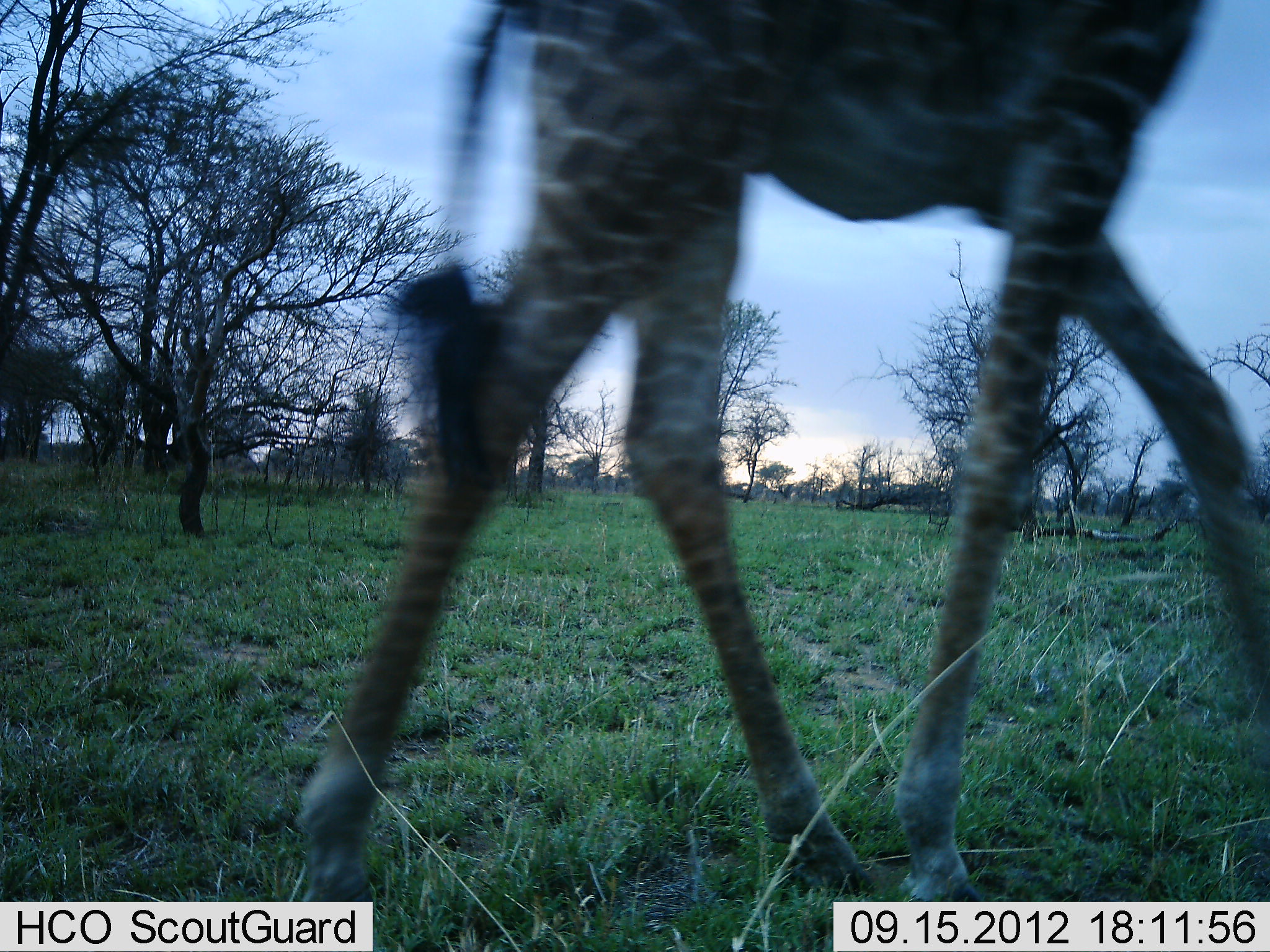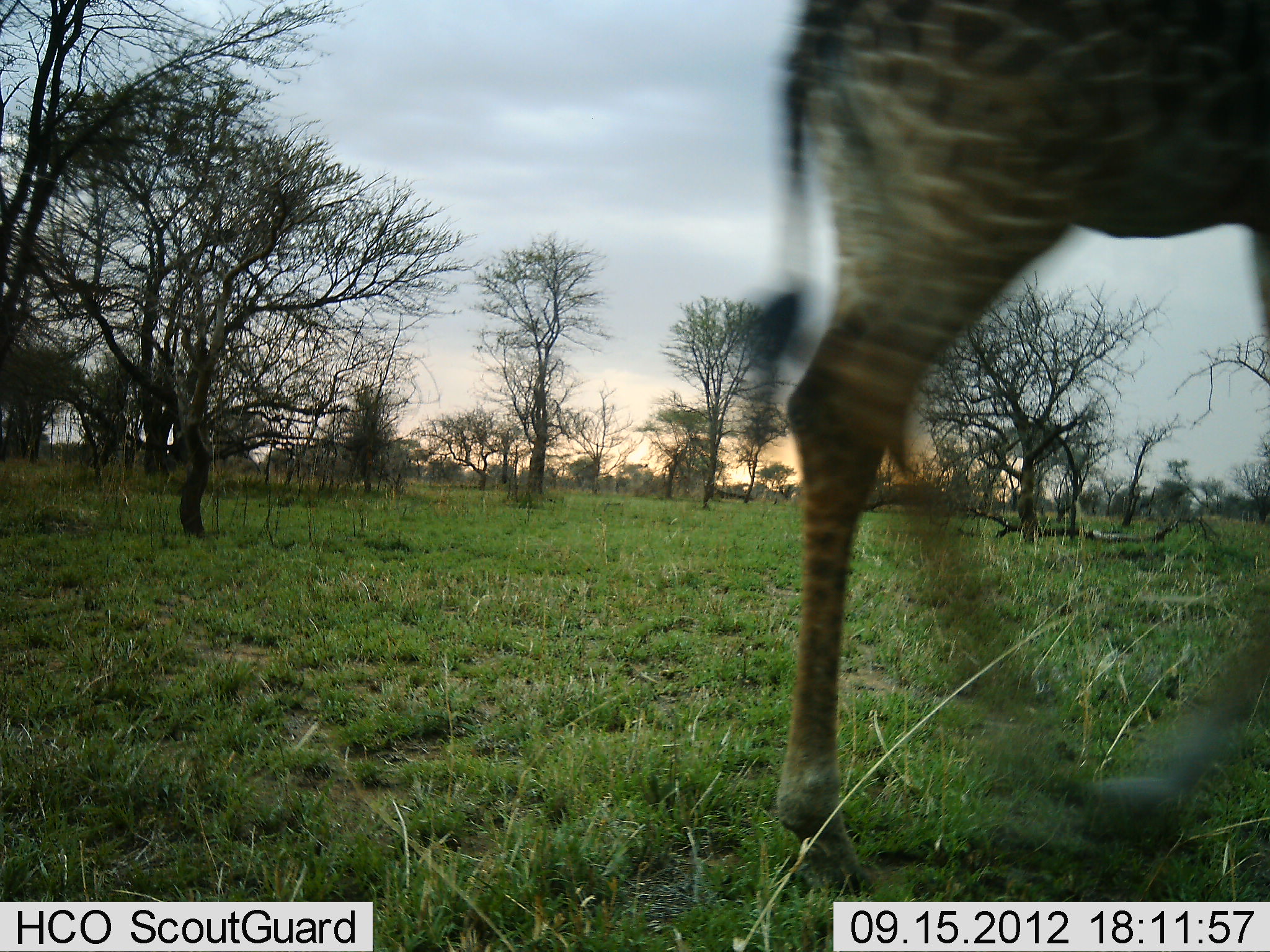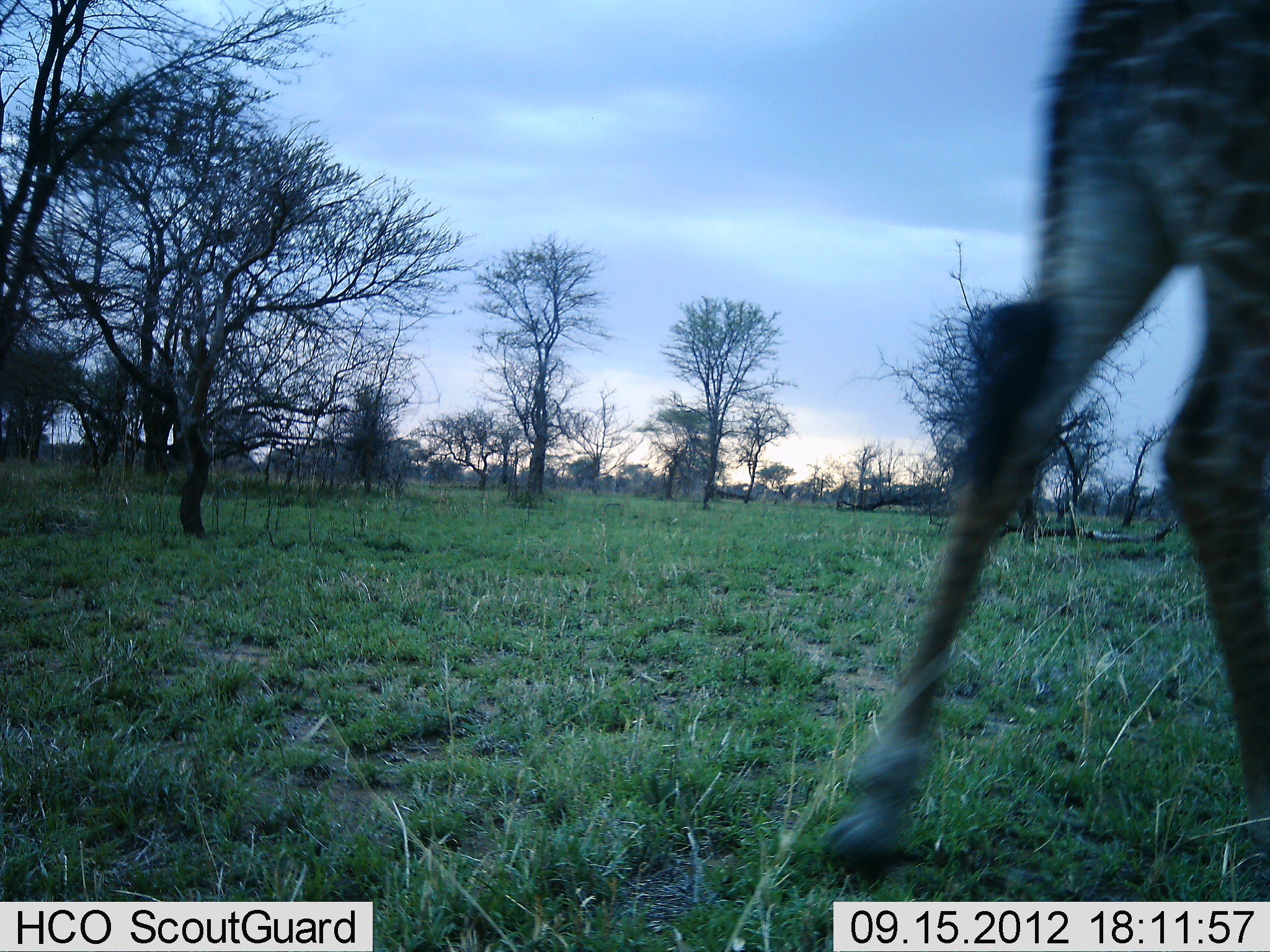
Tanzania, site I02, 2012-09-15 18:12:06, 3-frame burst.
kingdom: Animalia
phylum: Chordata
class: Mammalia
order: Artiodactyla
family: Giraffidae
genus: Giraffa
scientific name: Giraffa camelopardalis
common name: giraffe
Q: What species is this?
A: Giraffe (Giraffa camelopardalis).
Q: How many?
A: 1.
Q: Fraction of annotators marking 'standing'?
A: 0%.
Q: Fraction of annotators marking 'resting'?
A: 0%.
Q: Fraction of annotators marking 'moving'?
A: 100%.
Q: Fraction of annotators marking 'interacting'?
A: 0%.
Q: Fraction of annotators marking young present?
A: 0%.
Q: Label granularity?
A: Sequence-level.